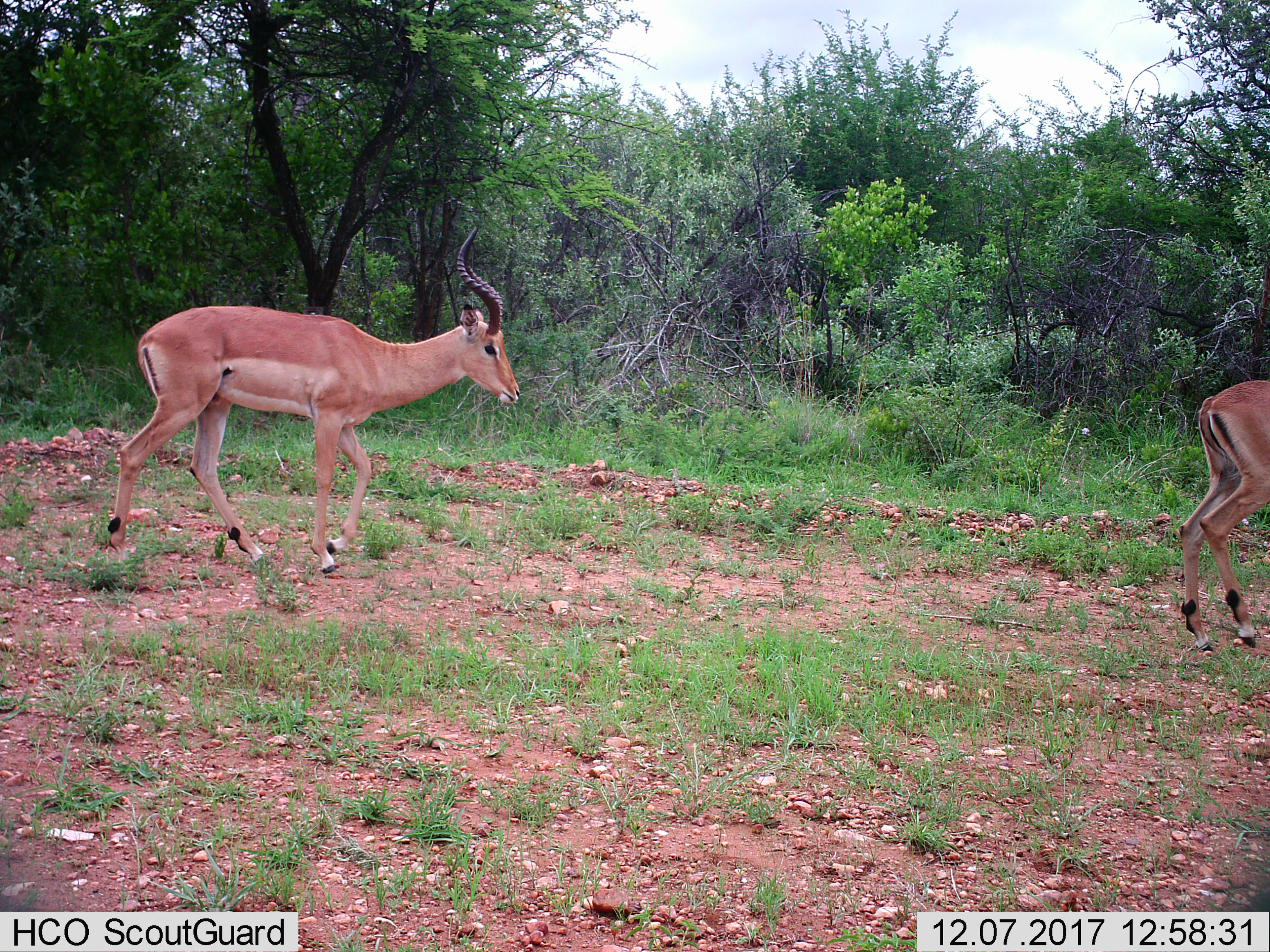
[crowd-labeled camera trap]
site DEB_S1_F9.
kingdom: Animalia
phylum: Chordata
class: Mammalia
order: Artiodactyla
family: Bovidae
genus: Aepyceros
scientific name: Aepyceros melampus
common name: impala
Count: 2.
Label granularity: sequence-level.